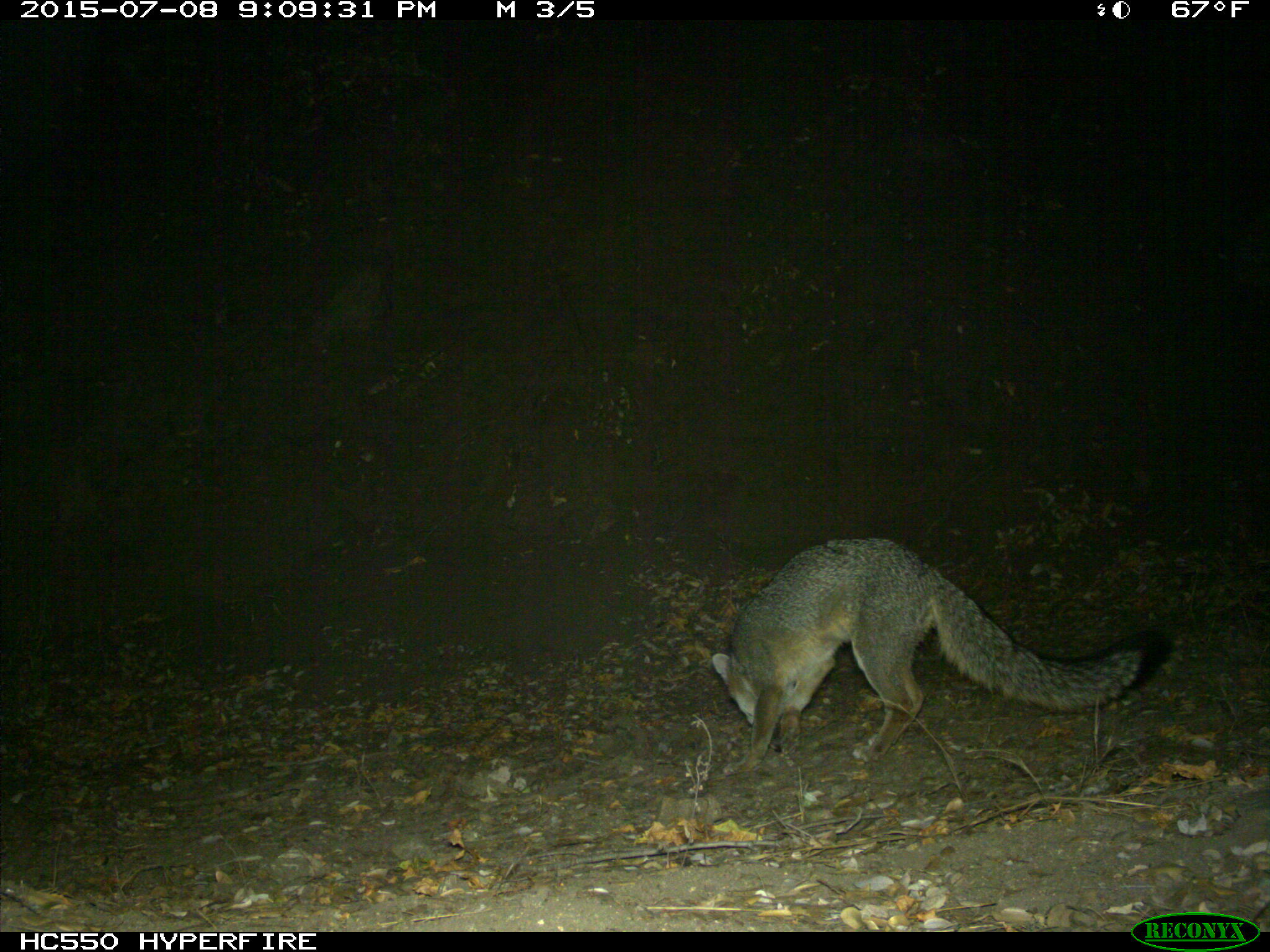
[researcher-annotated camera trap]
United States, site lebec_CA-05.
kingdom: Animalia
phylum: Chordata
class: Mammalia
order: Carnivora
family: Canidae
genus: Urocyon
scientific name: Urocyon cinereoargenteus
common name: gray fox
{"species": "Urocyon cinereoargenteus (gray fox)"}